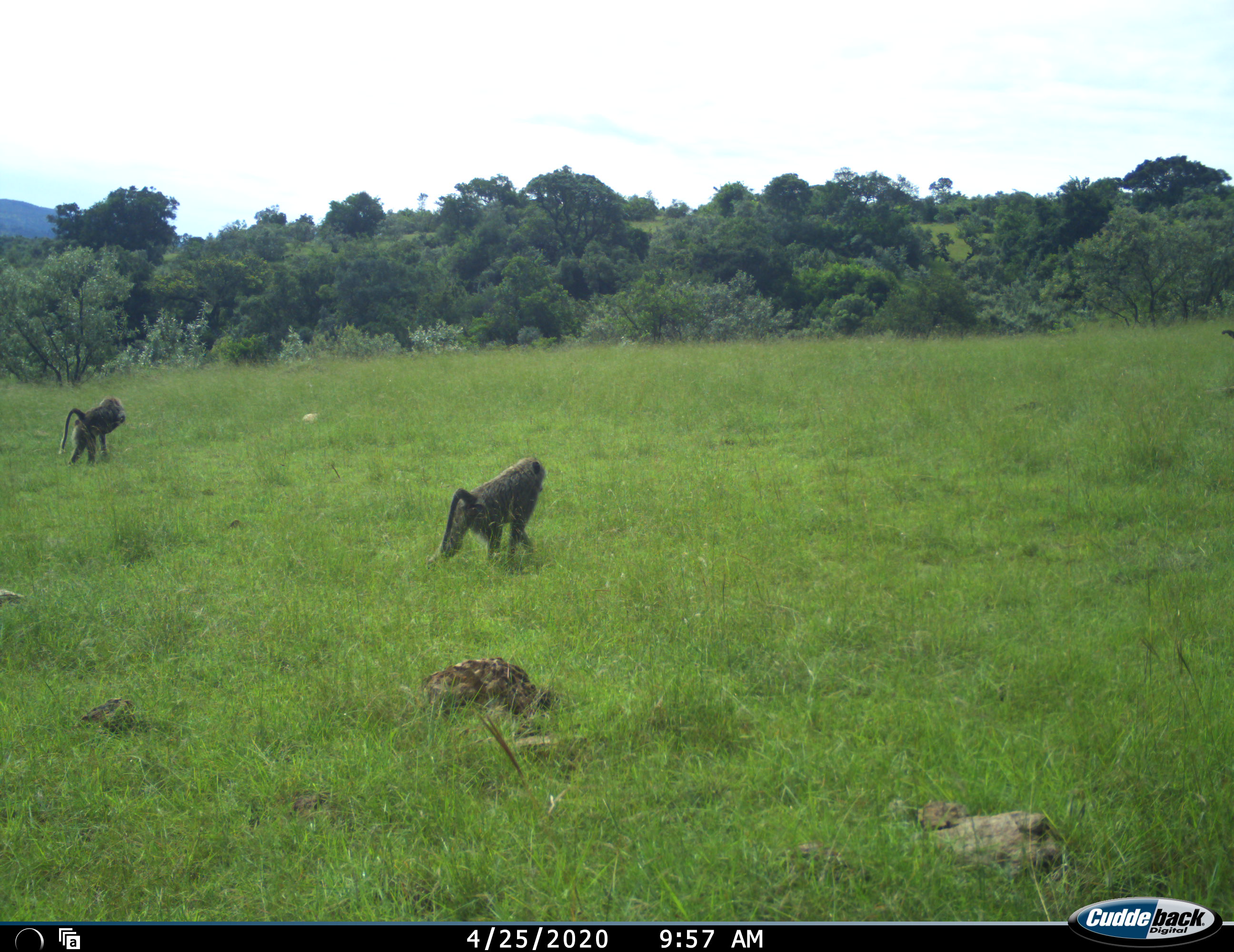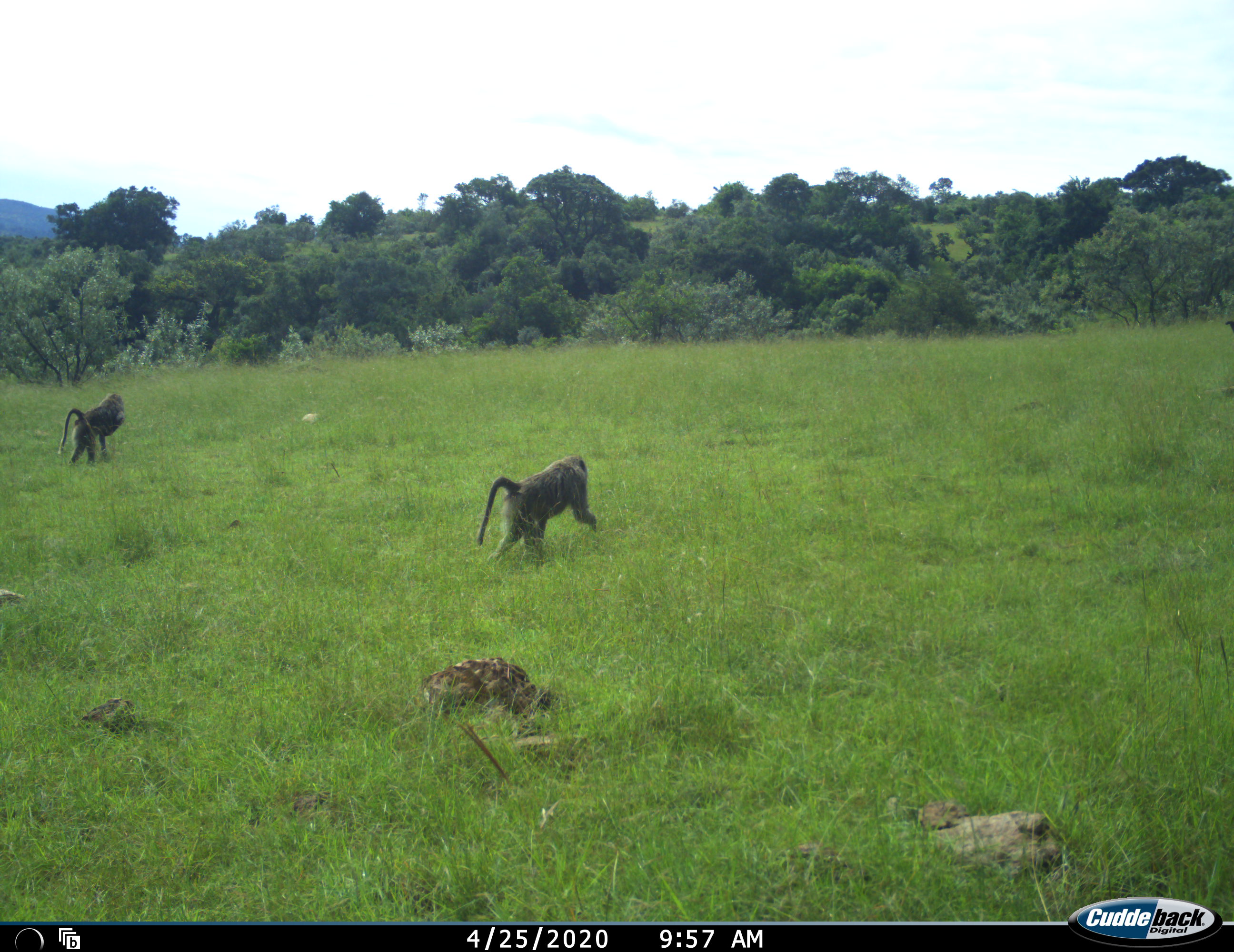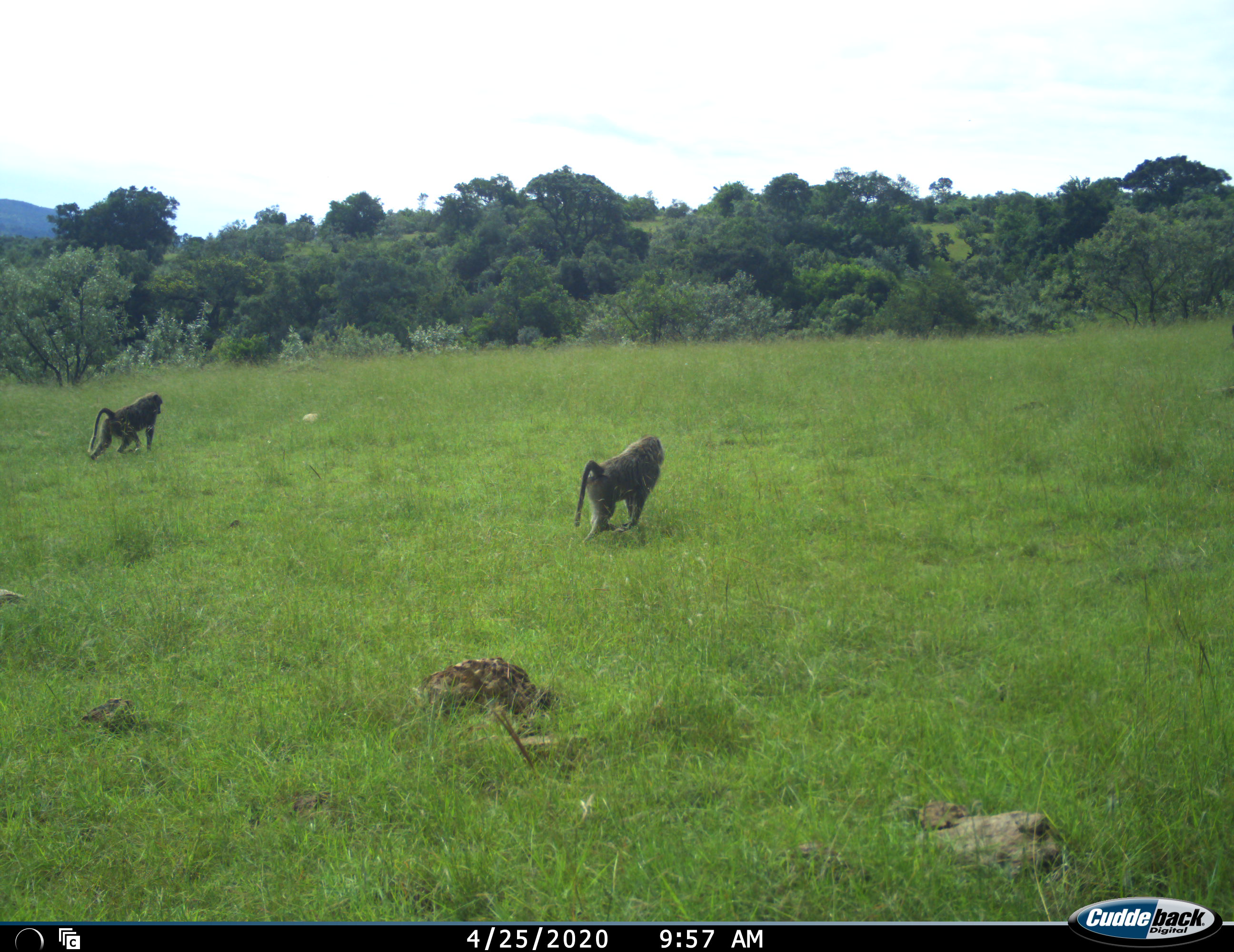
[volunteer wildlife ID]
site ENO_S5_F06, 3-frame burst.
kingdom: Animalia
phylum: Chordata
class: Mammalia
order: Primates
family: Cercopithecidae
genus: Papio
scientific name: Papio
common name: baboon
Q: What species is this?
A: Baboon (Papio).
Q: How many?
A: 2.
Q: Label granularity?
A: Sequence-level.